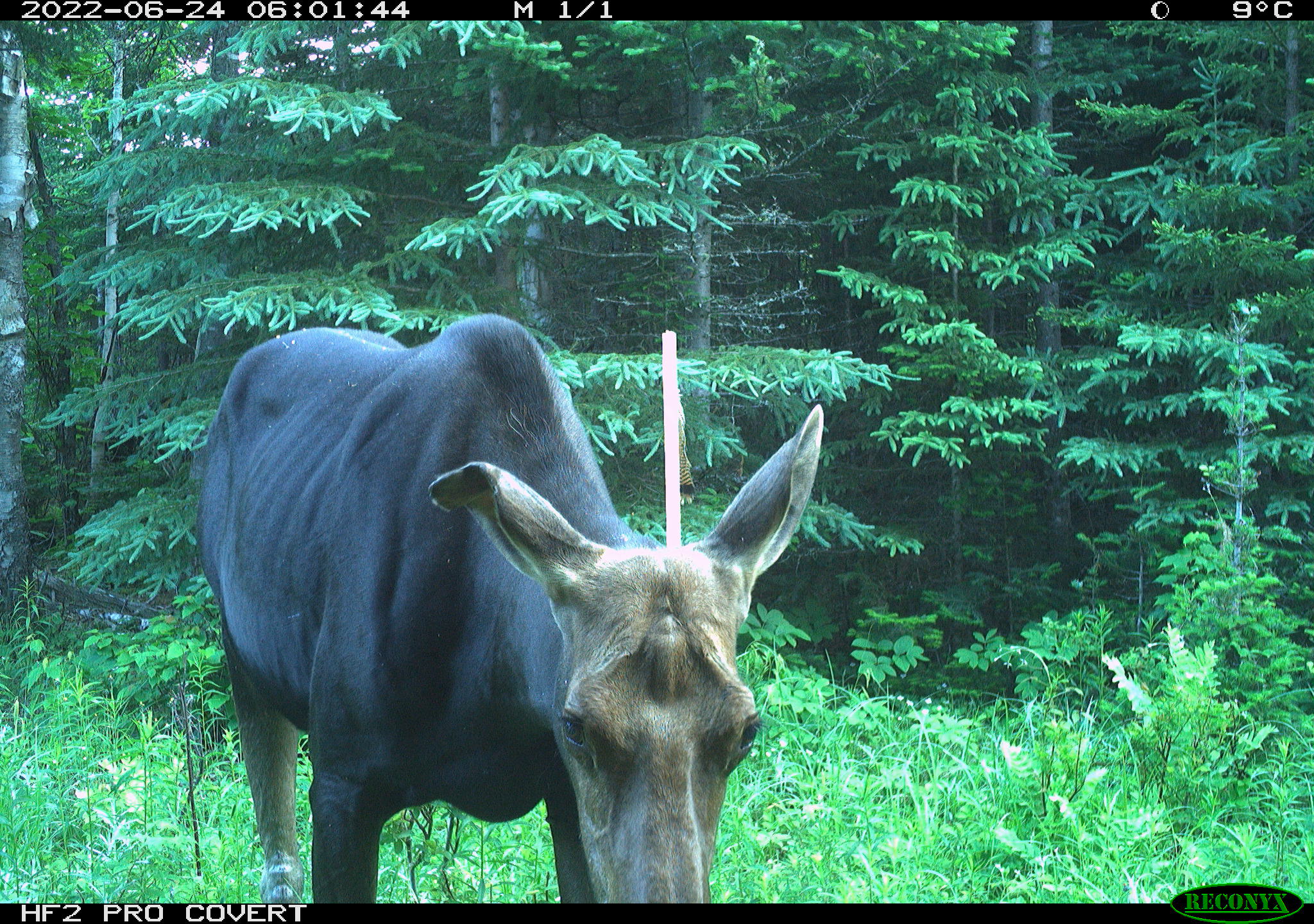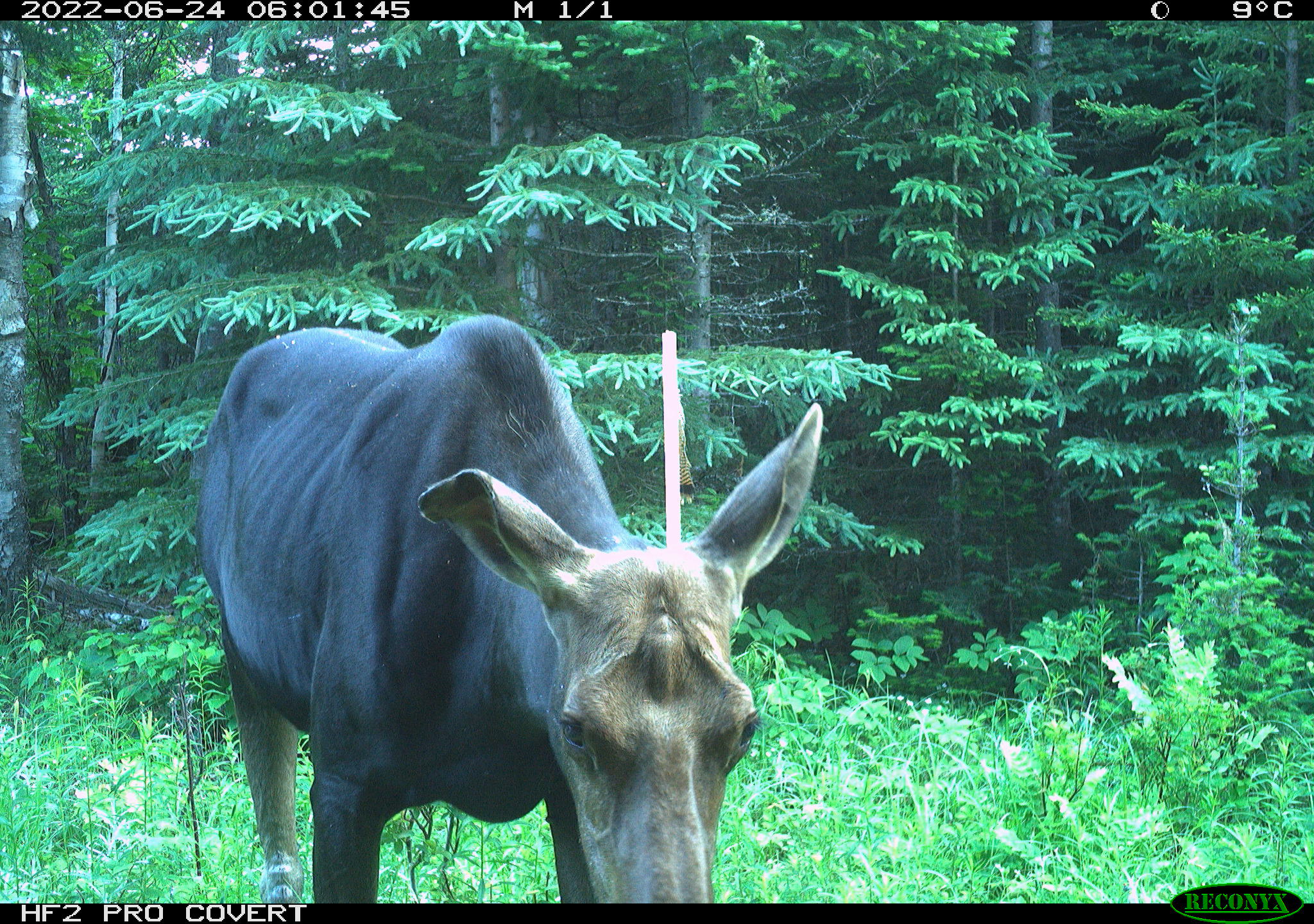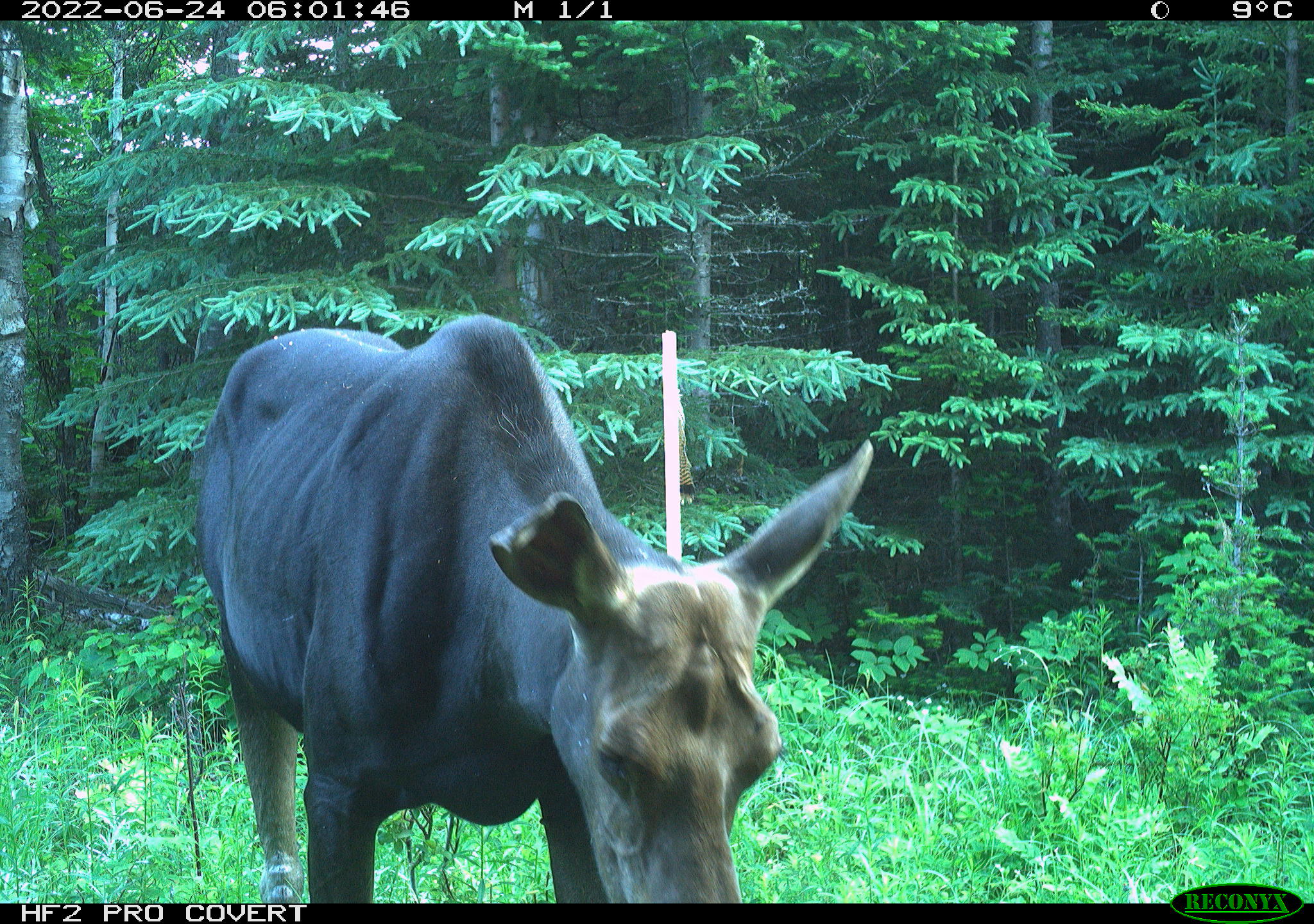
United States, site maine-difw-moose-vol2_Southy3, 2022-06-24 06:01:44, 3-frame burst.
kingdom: Animalia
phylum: Chordata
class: Mammalia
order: Artiodactyla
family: Cervidae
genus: Alces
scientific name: Alces alces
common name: moose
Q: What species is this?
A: Moose (Alces alces).